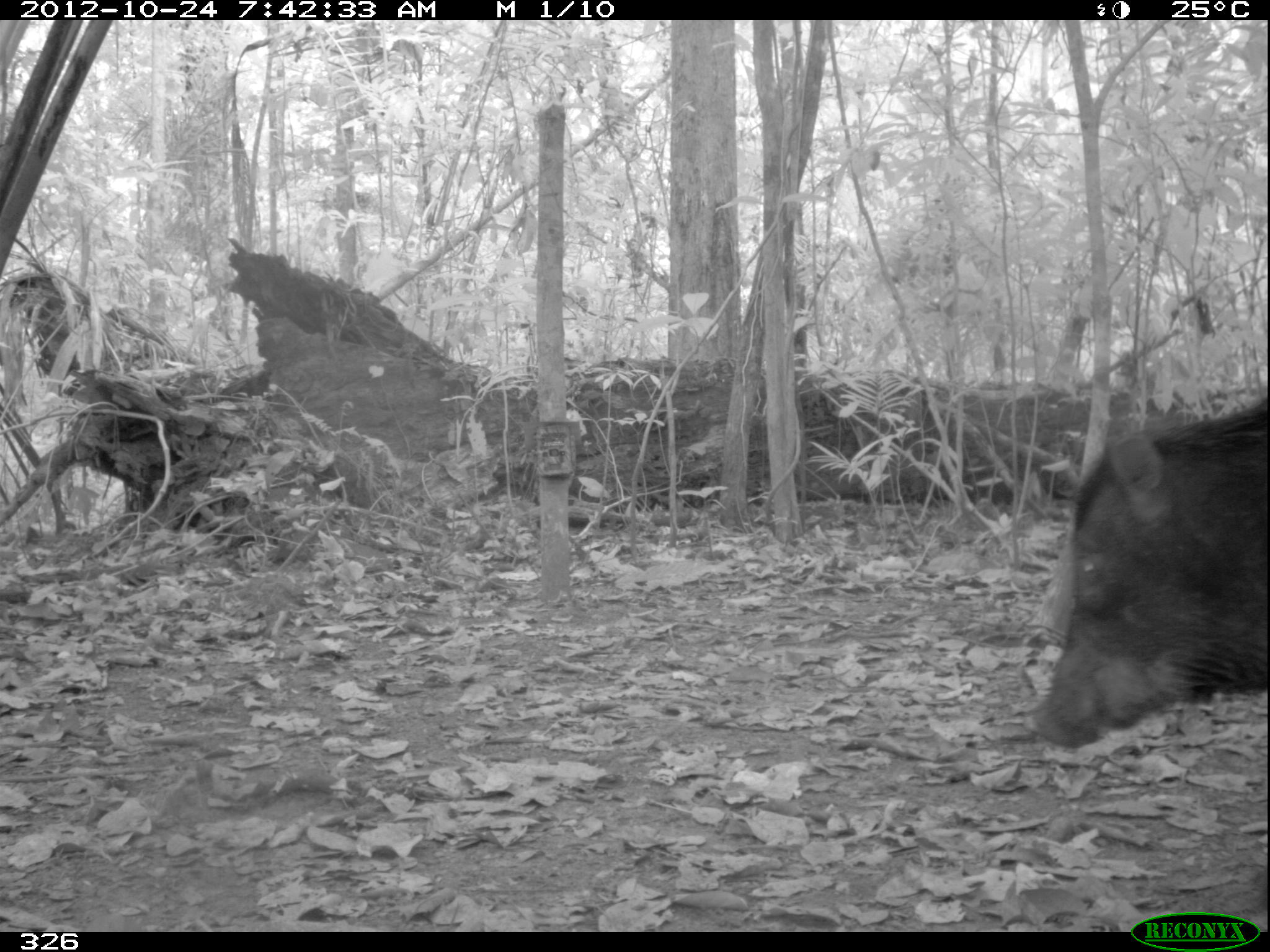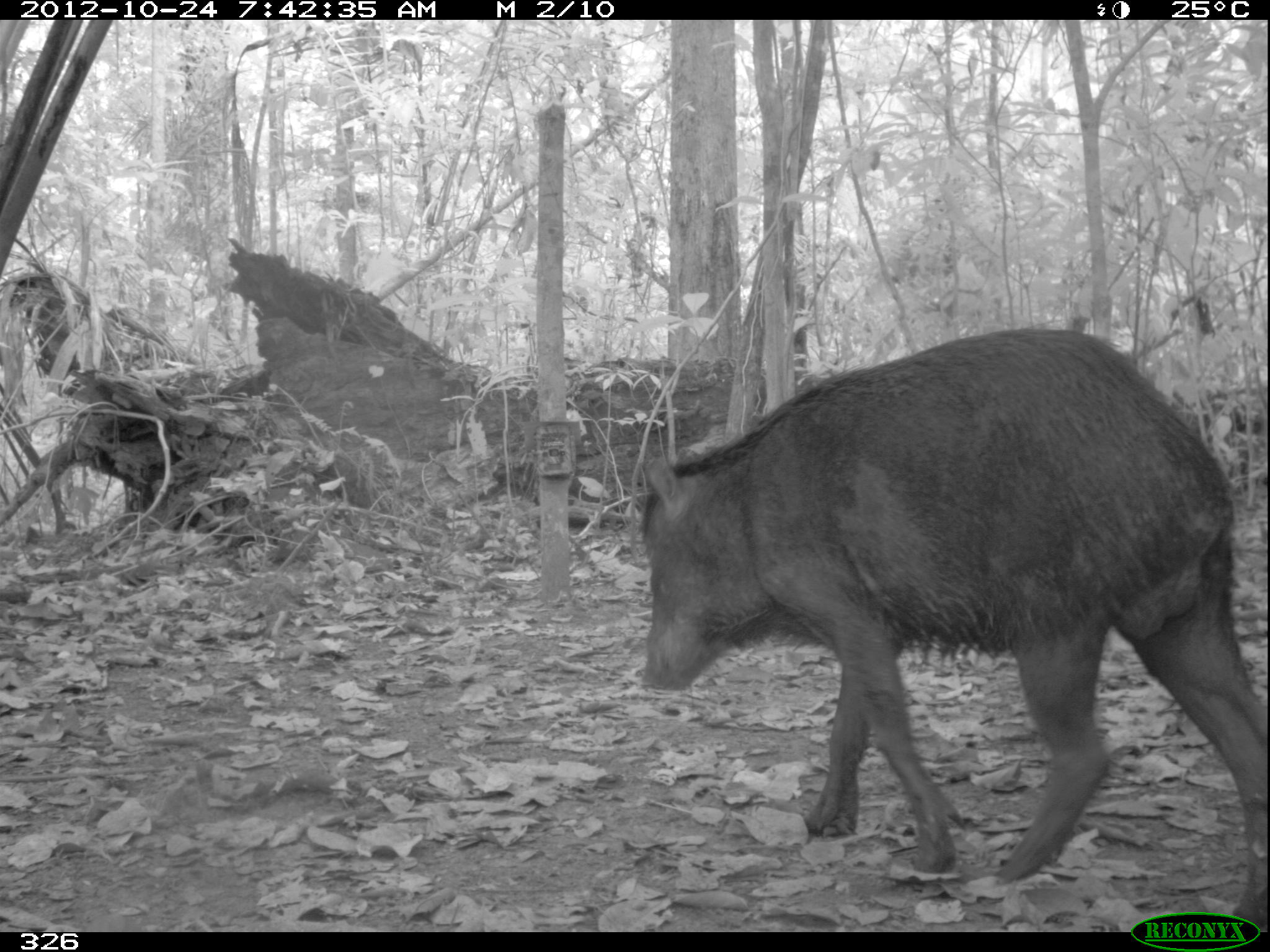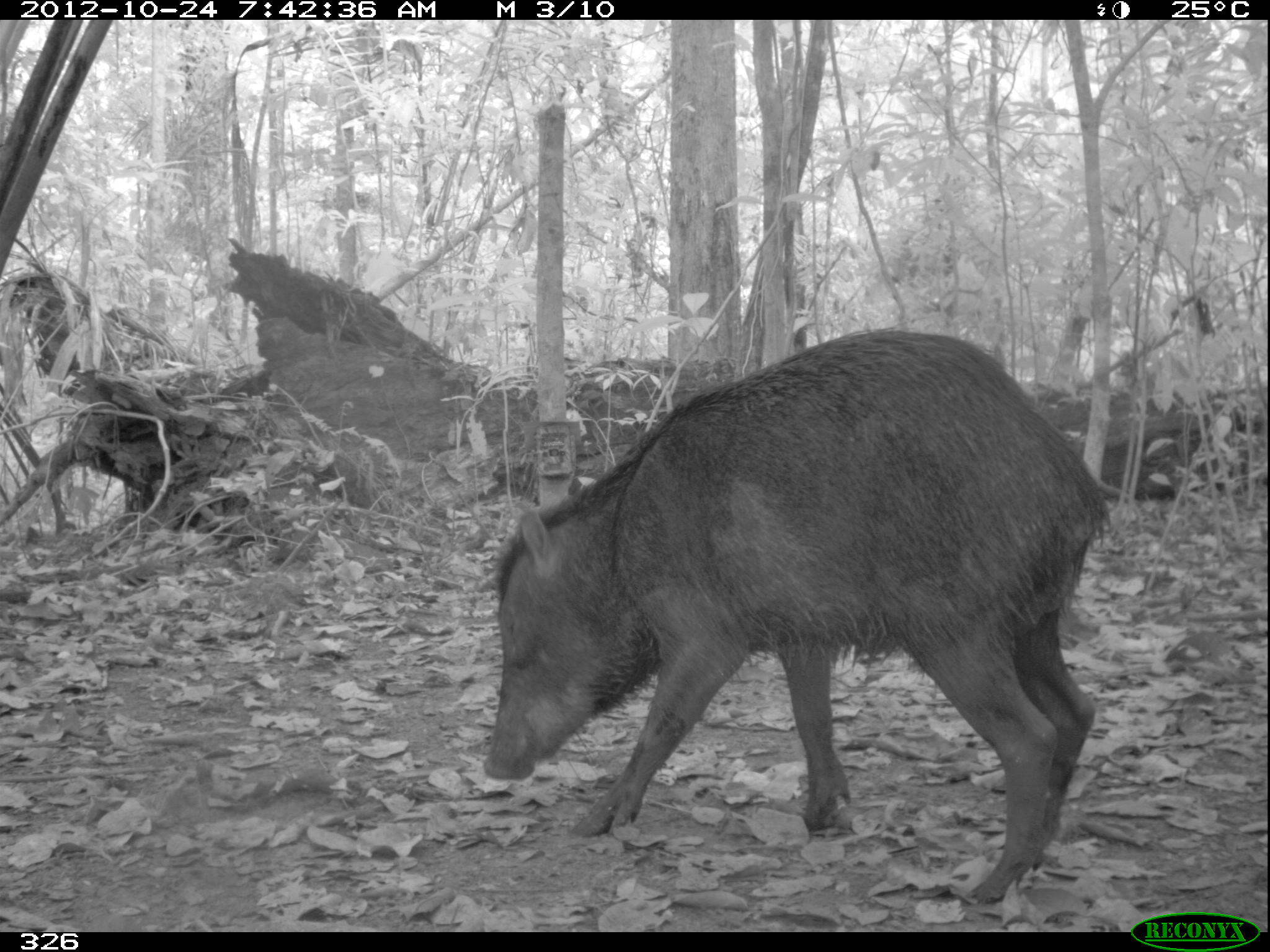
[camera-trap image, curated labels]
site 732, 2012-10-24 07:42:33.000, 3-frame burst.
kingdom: Animalia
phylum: Chordata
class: Mammalia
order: Artiodactyla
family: Tayassuidae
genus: Tayassu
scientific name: Tayassu pecari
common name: white-lipped peccary